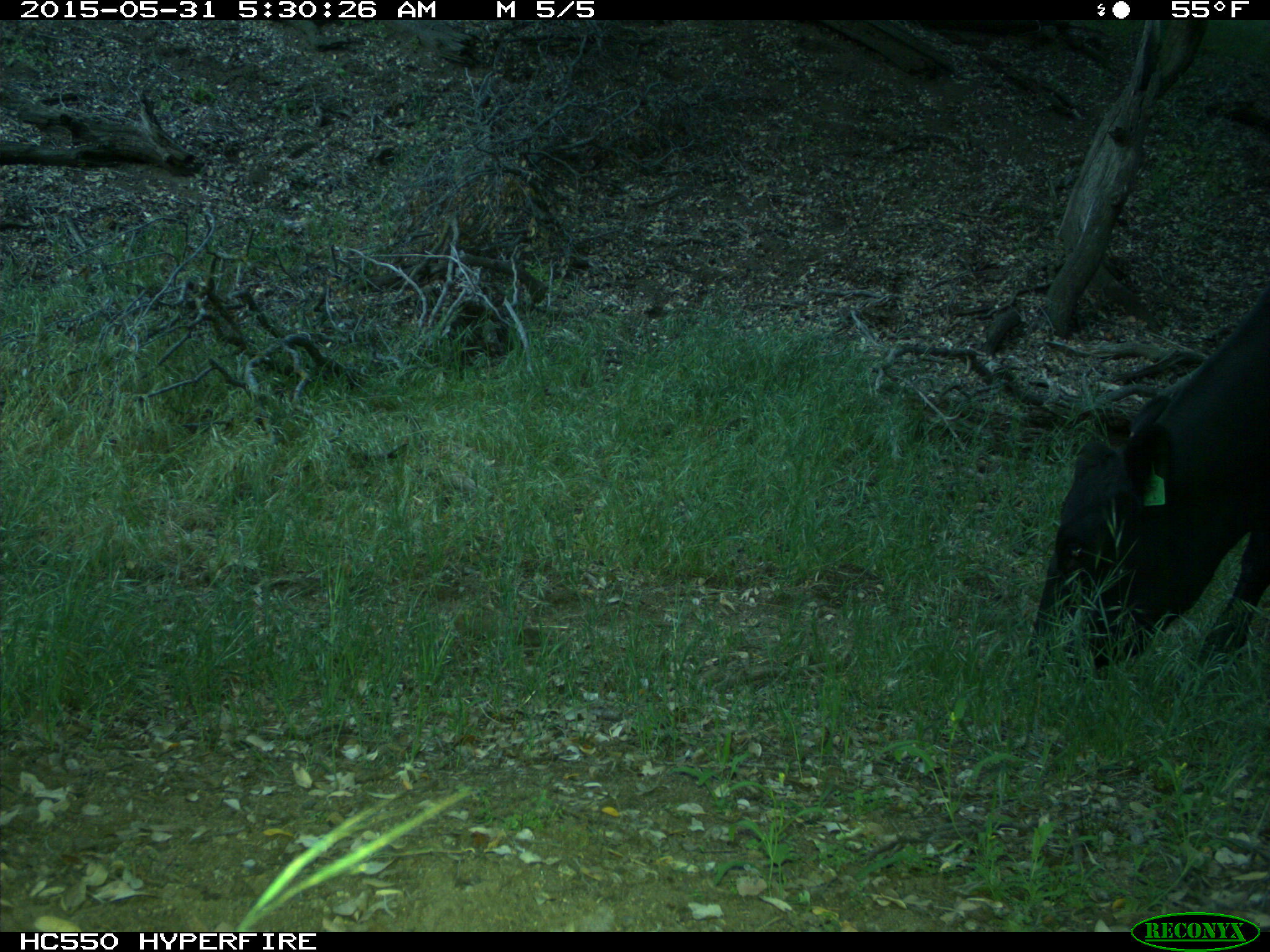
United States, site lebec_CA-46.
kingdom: Animalia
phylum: Chordata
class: Mammalia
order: Artiodactyla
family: Bovidae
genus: Bos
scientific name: Bos taurus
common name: domestic cow